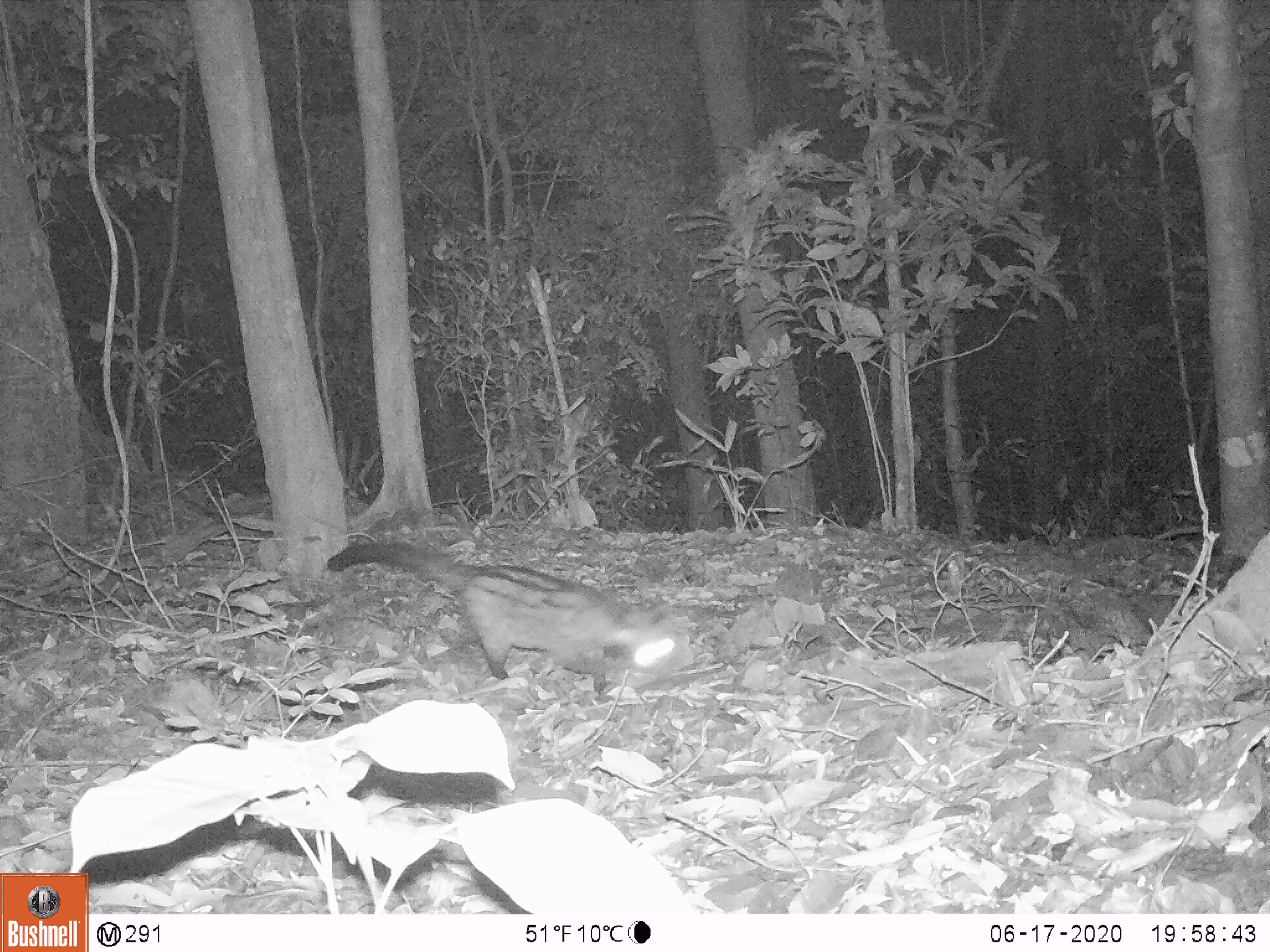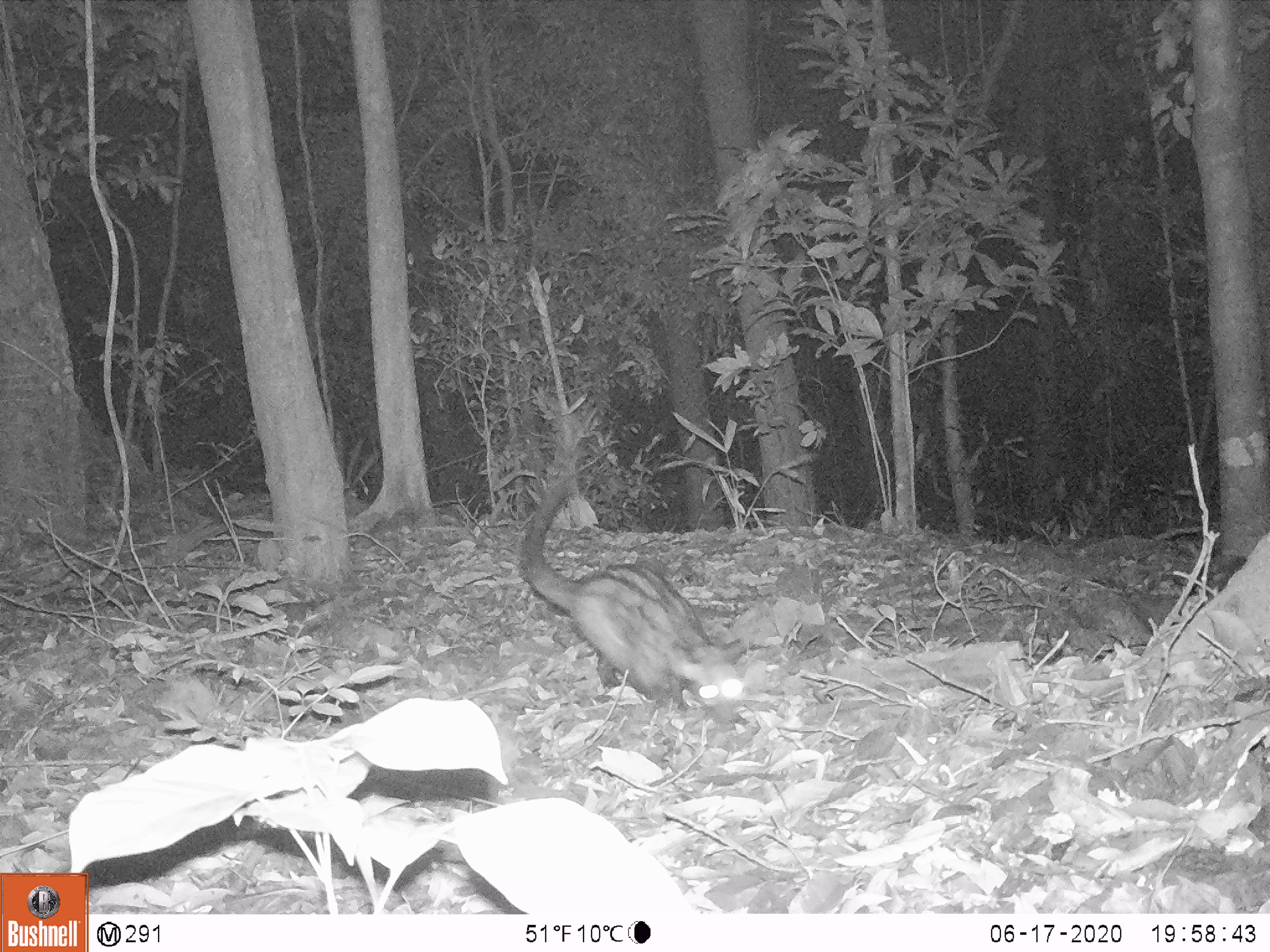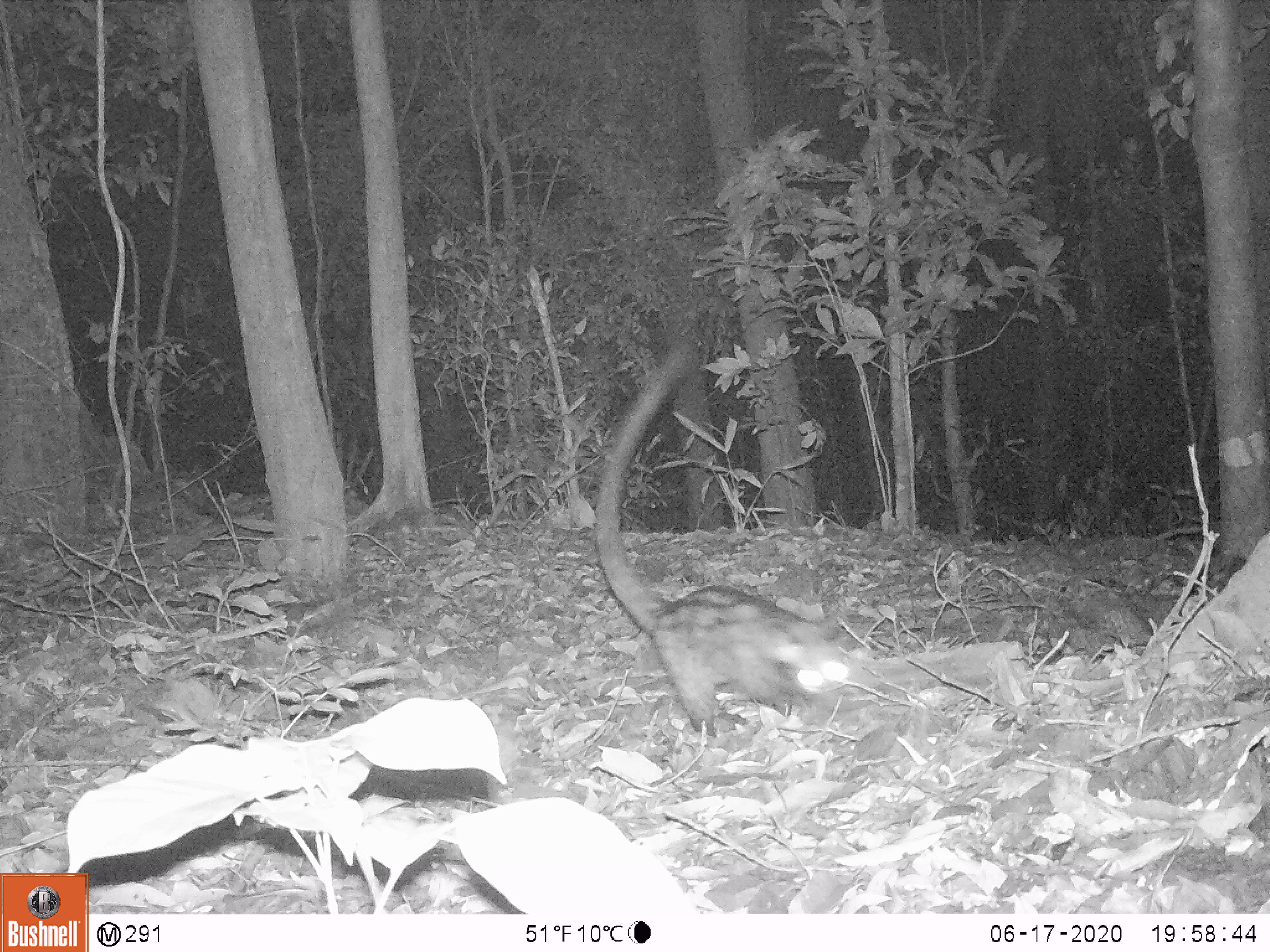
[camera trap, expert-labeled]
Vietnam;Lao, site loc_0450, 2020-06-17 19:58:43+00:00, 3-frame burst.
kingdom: Animalia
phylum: Chordata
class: Mammalia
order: Carnivora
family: Viverridae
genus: Paradoxurus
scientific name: Paradoxurus hermaphroditus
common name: common palm civet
Common palm civet (Paradoxurus hermaphroditus). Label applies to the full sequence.